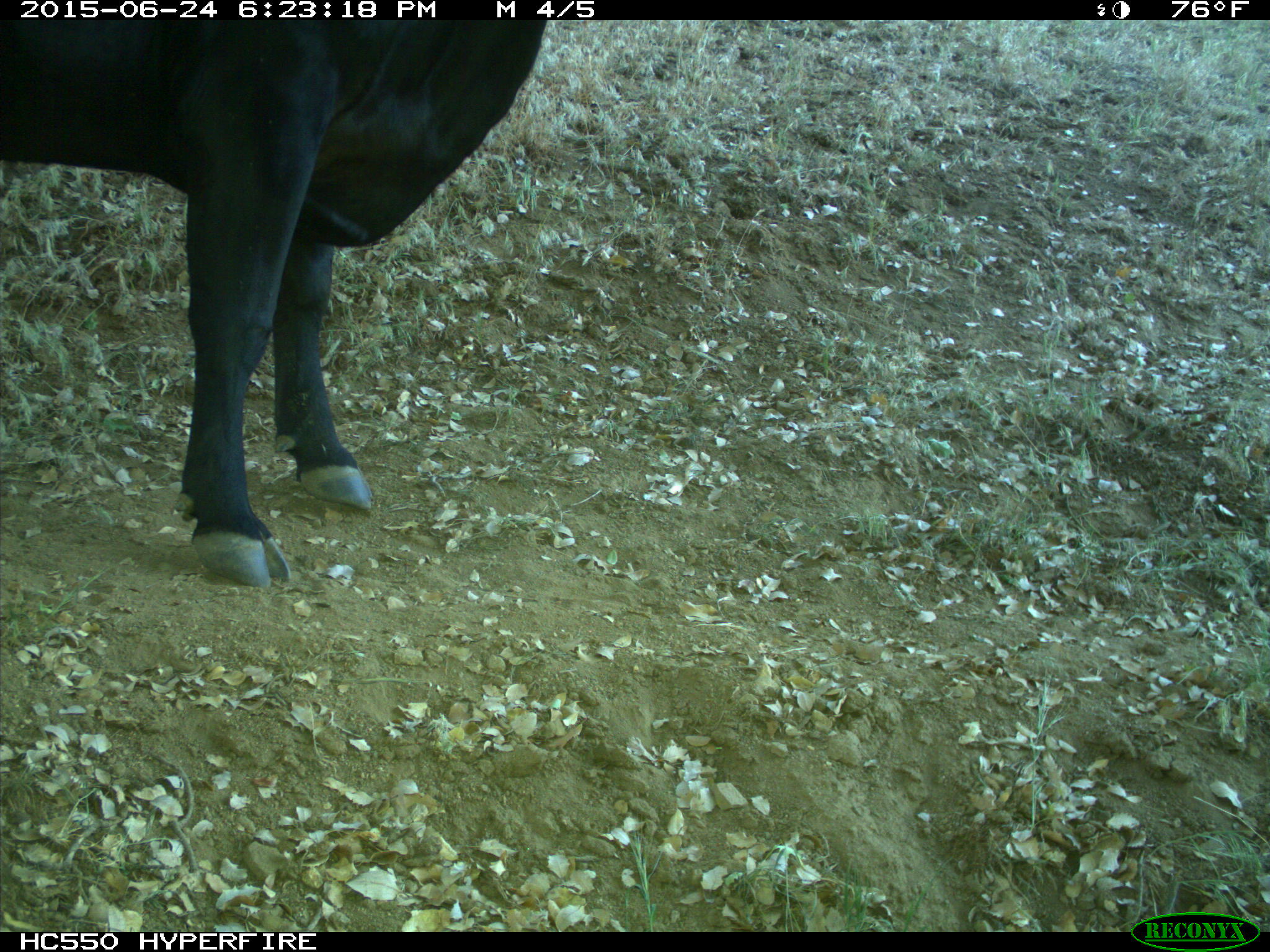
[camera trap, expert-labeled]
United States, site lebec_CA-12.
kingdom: Animalia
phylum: Chordata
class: Mammalia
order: Artiodactyla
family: Bovidae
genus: Bos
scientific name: Bos taurus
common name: domestic cow